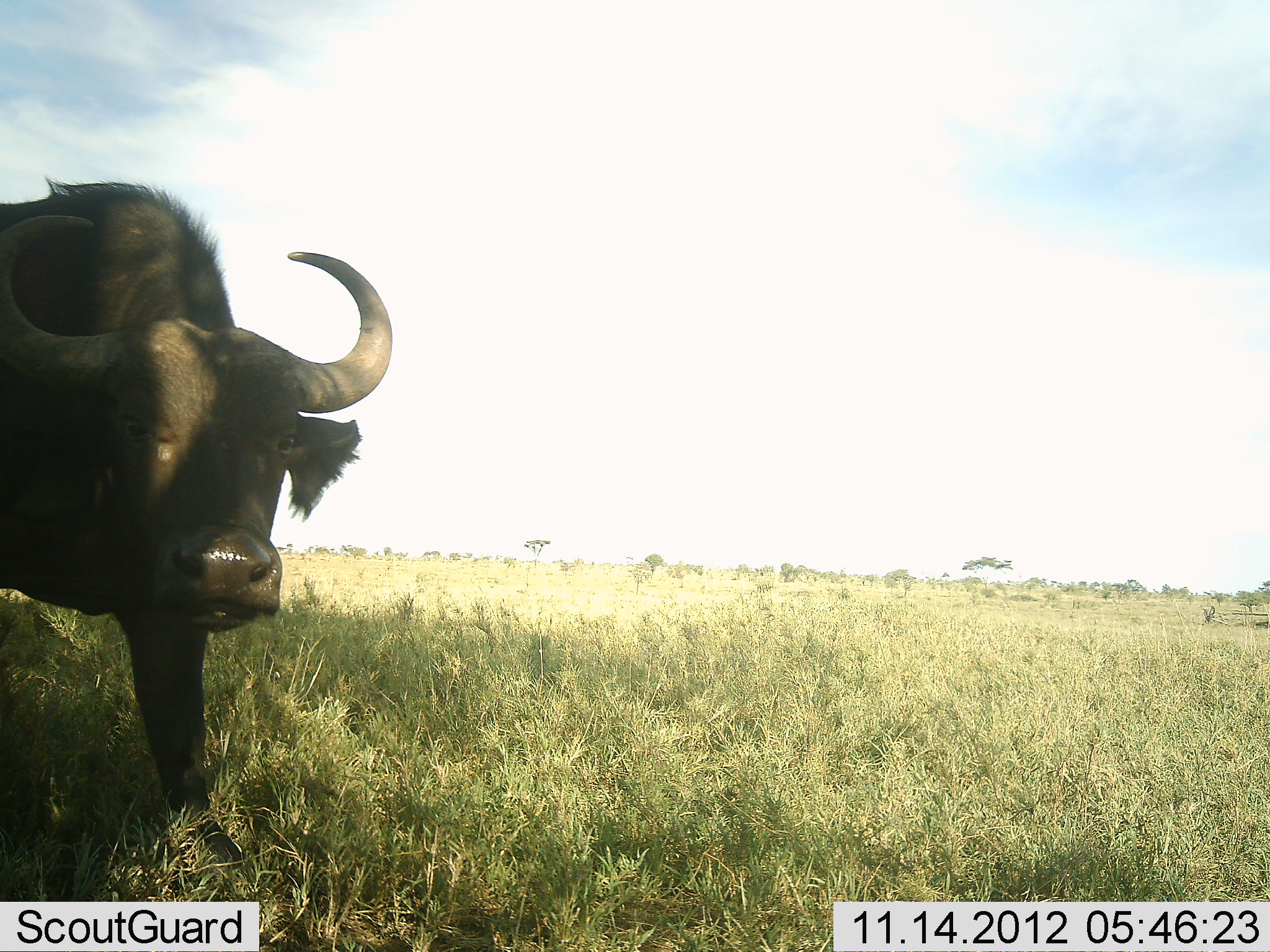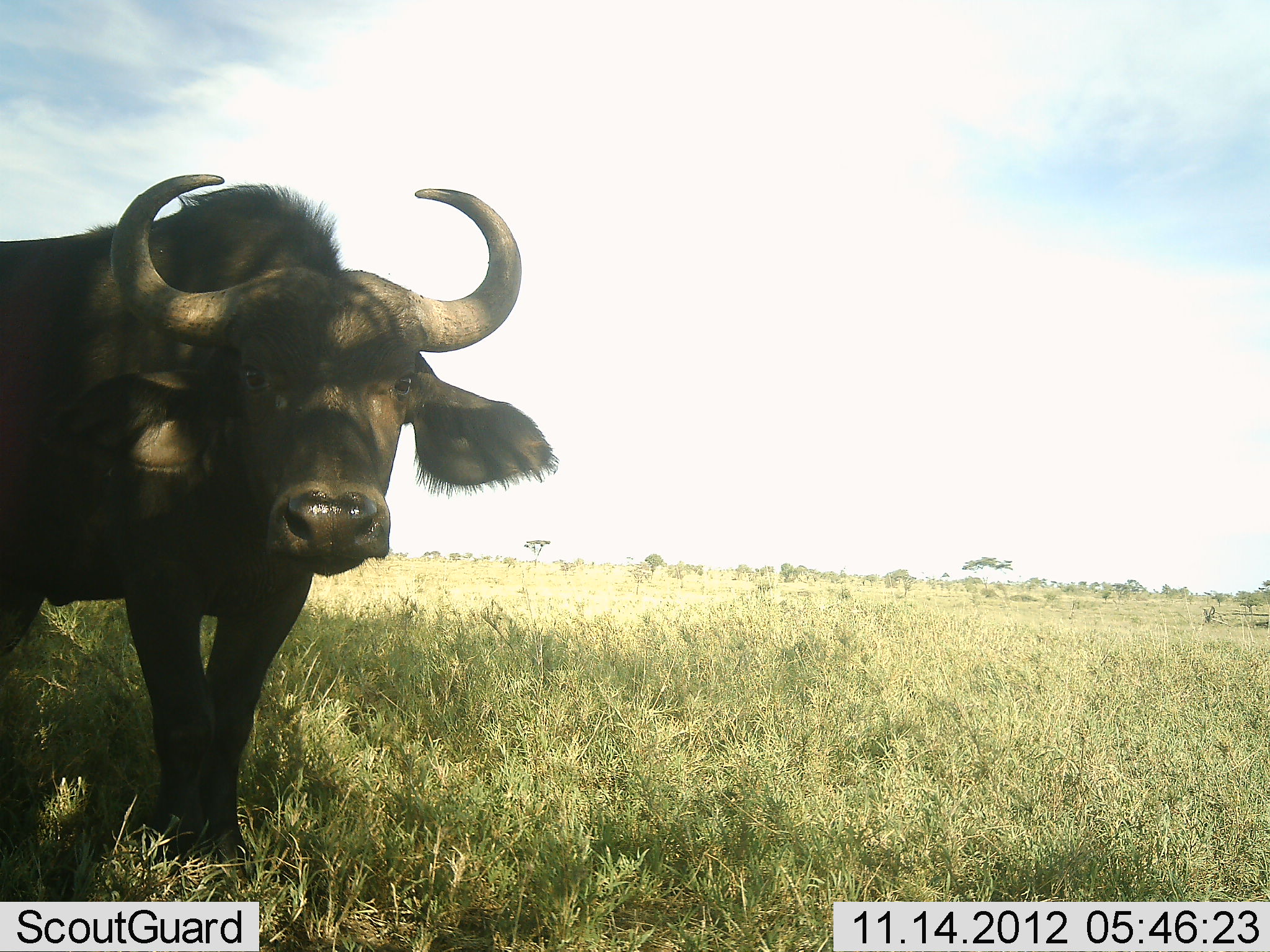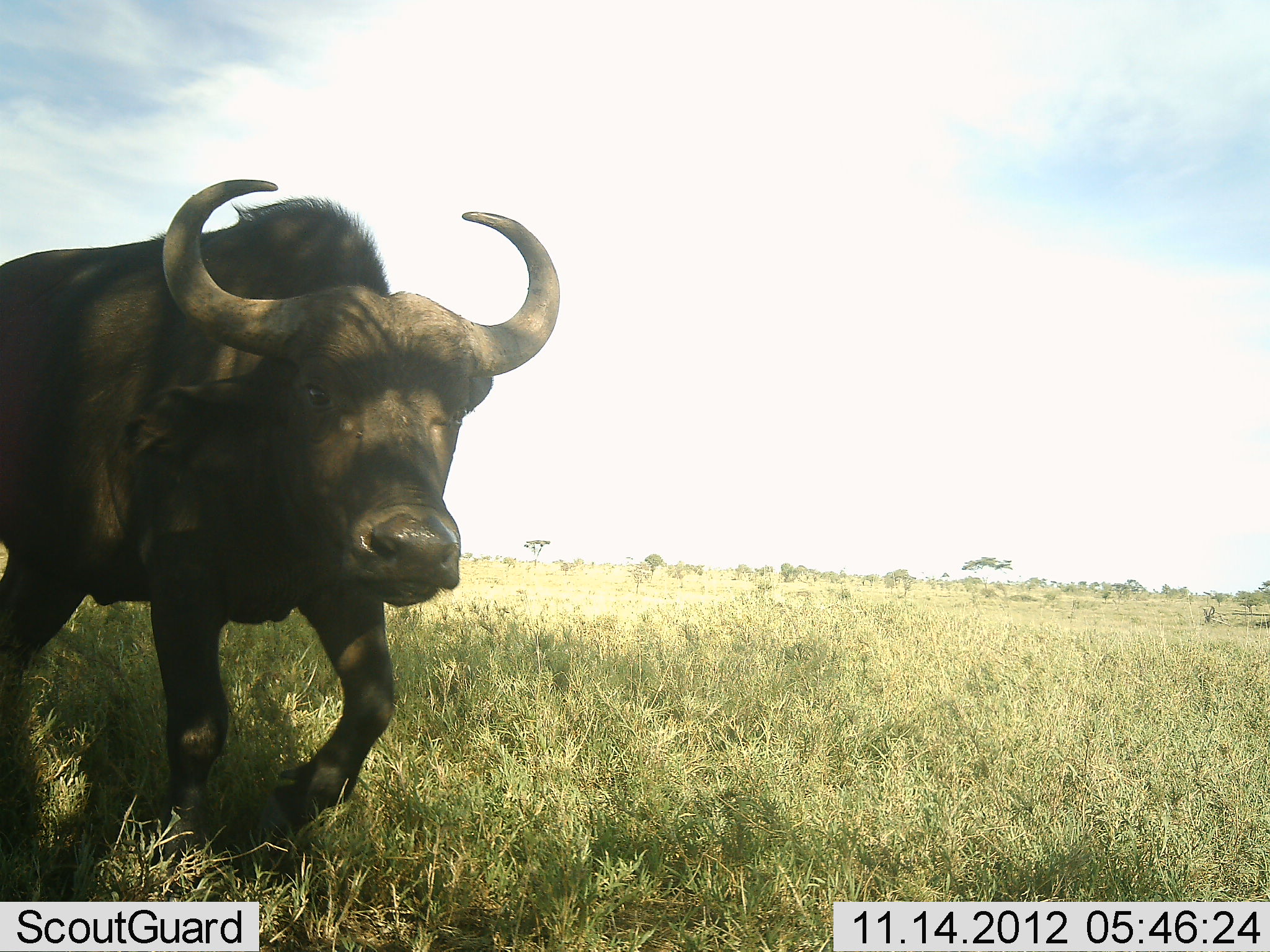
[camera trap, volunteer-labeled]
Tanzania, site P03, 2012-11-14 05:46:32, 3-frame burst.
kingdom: Animalia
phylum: Chordata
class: Mammalia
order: Artiodactyla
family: Bovidae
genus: Syncerus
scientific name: Syncerus caffer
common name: cape buffalo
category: buffalo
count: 1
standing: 50%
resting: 0%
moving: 50%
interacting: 0%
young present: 0%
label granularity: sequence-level